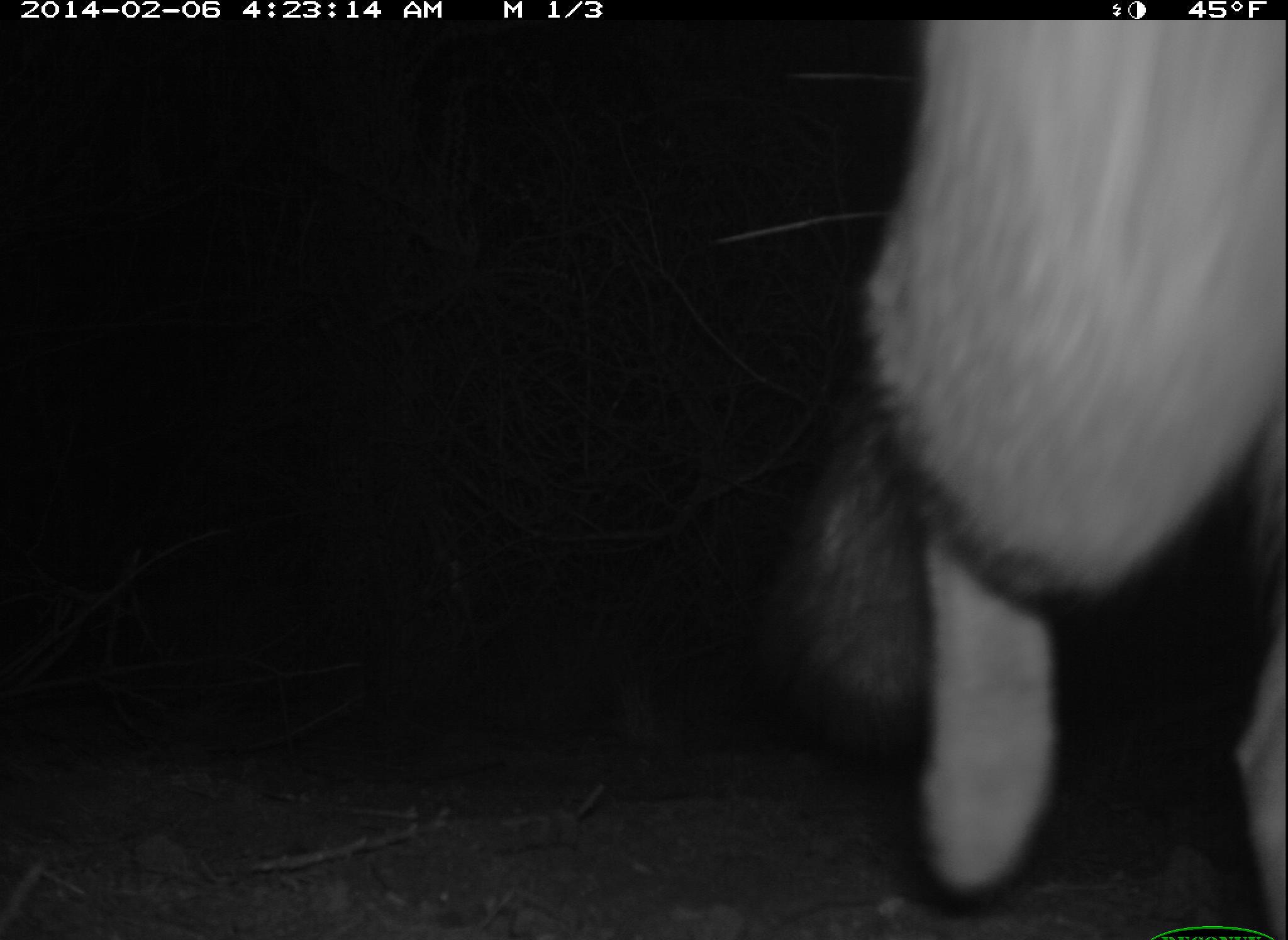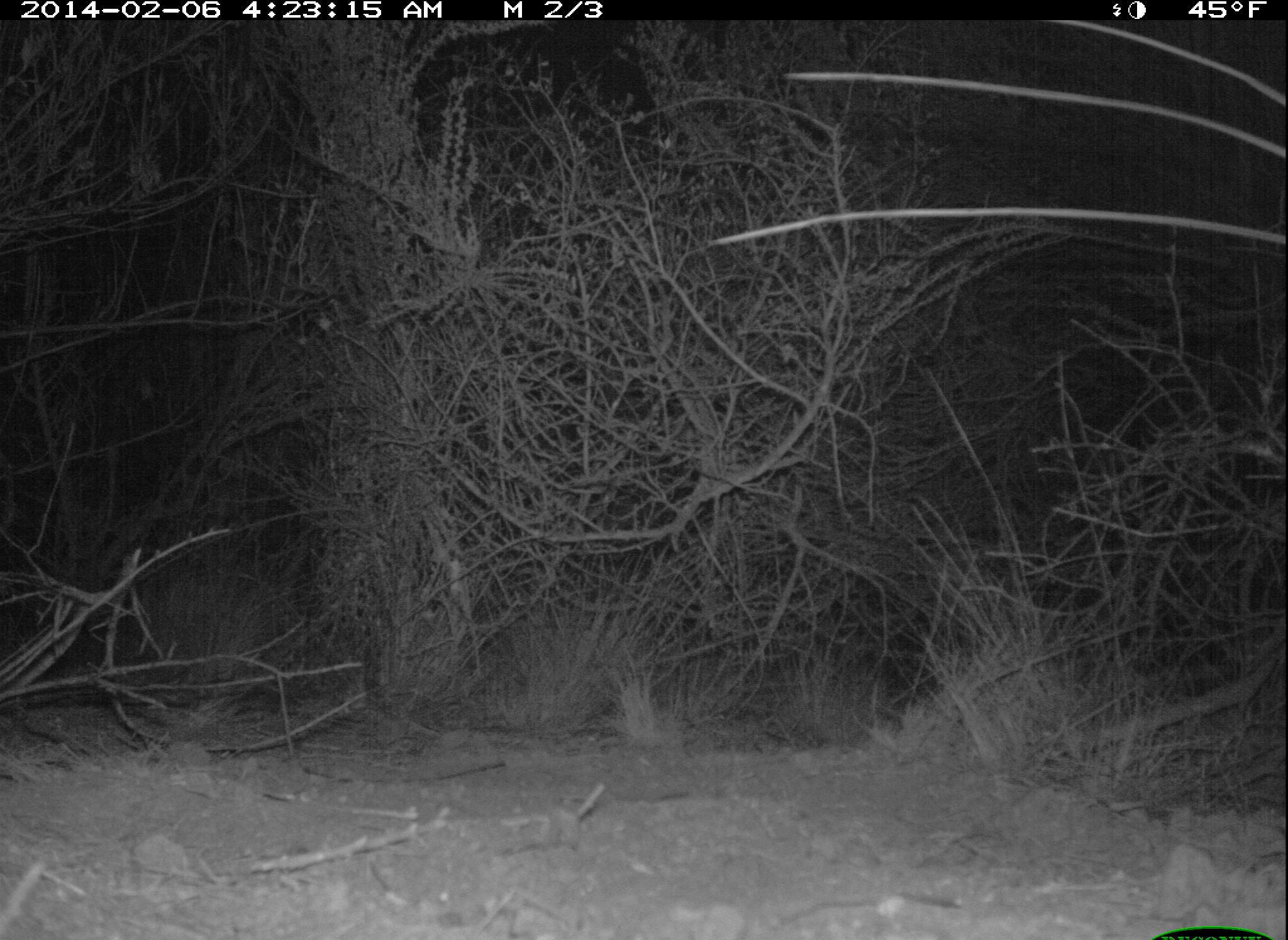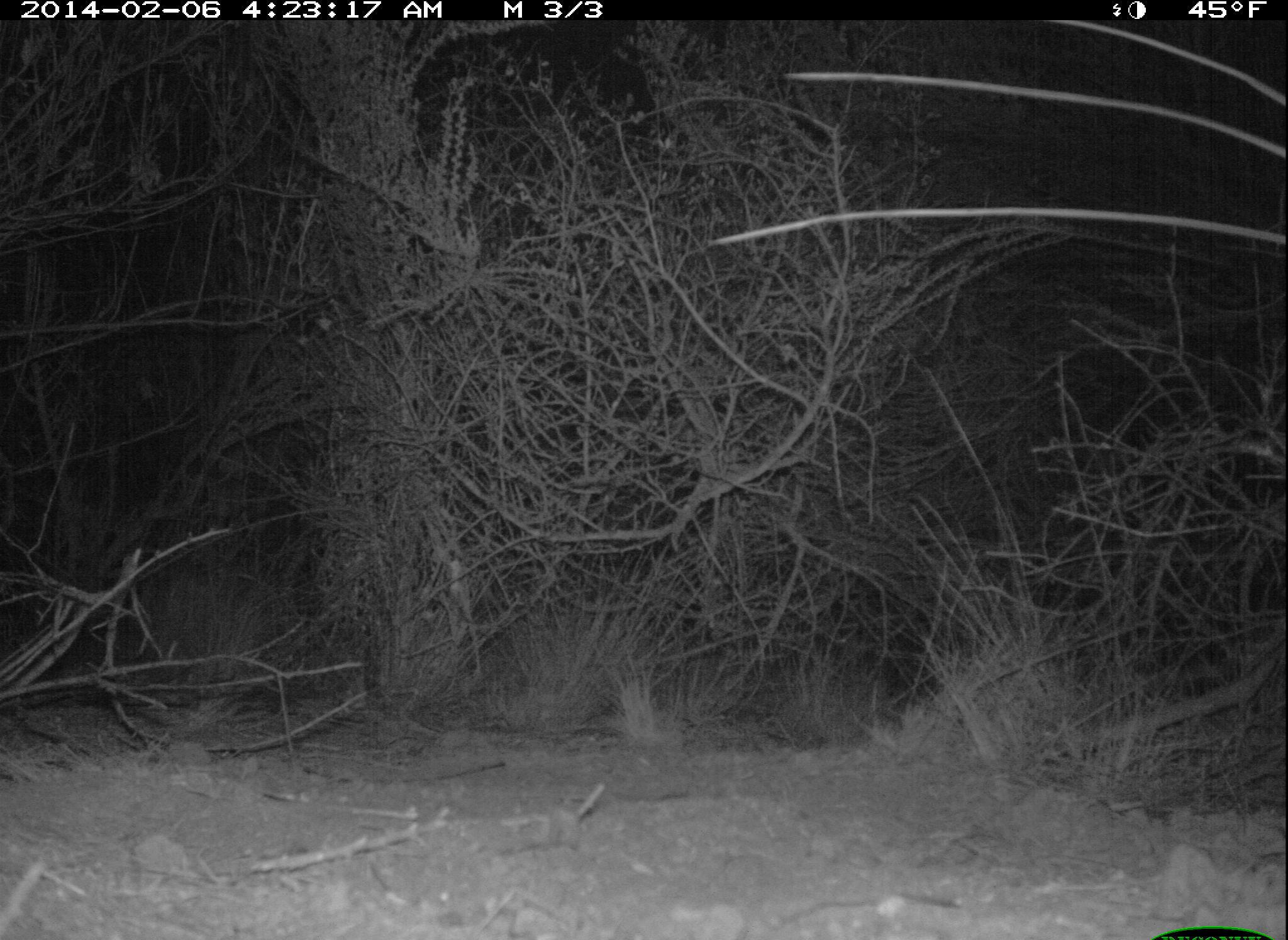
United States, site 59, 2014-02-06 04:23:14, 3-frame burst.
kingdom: Animalia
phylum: Chordata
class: Mammalia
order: Carnivora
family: Canidae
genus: Urocyon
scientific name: Urocyon cinereoargenteus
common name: gray fox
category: fox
Fox (gray fox) (Urocyon cinereoargenteus).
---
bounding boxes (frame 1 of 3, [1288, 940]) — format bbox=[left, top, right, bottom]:
fox: bbox=[798, 21, 1287, 940]